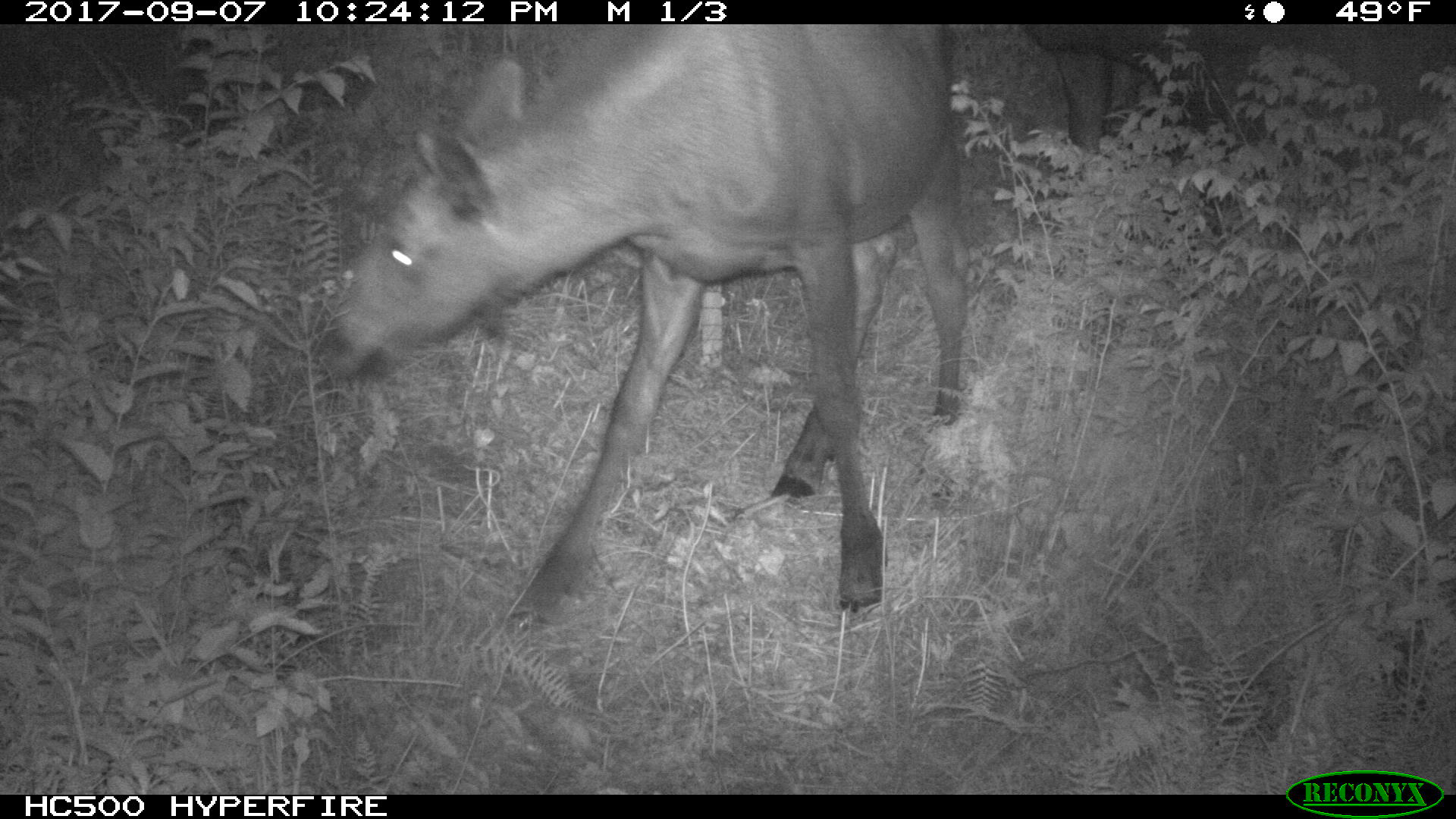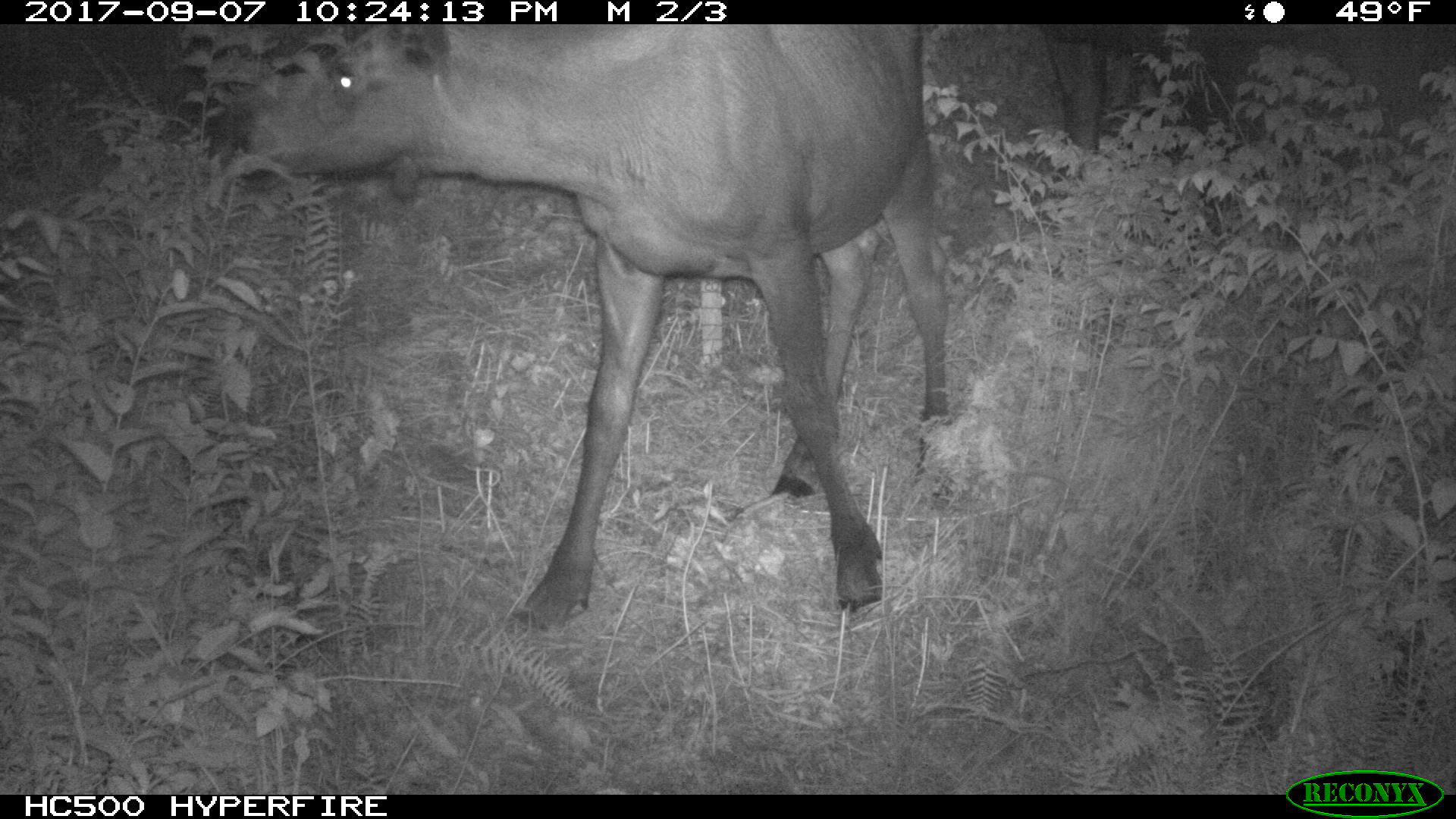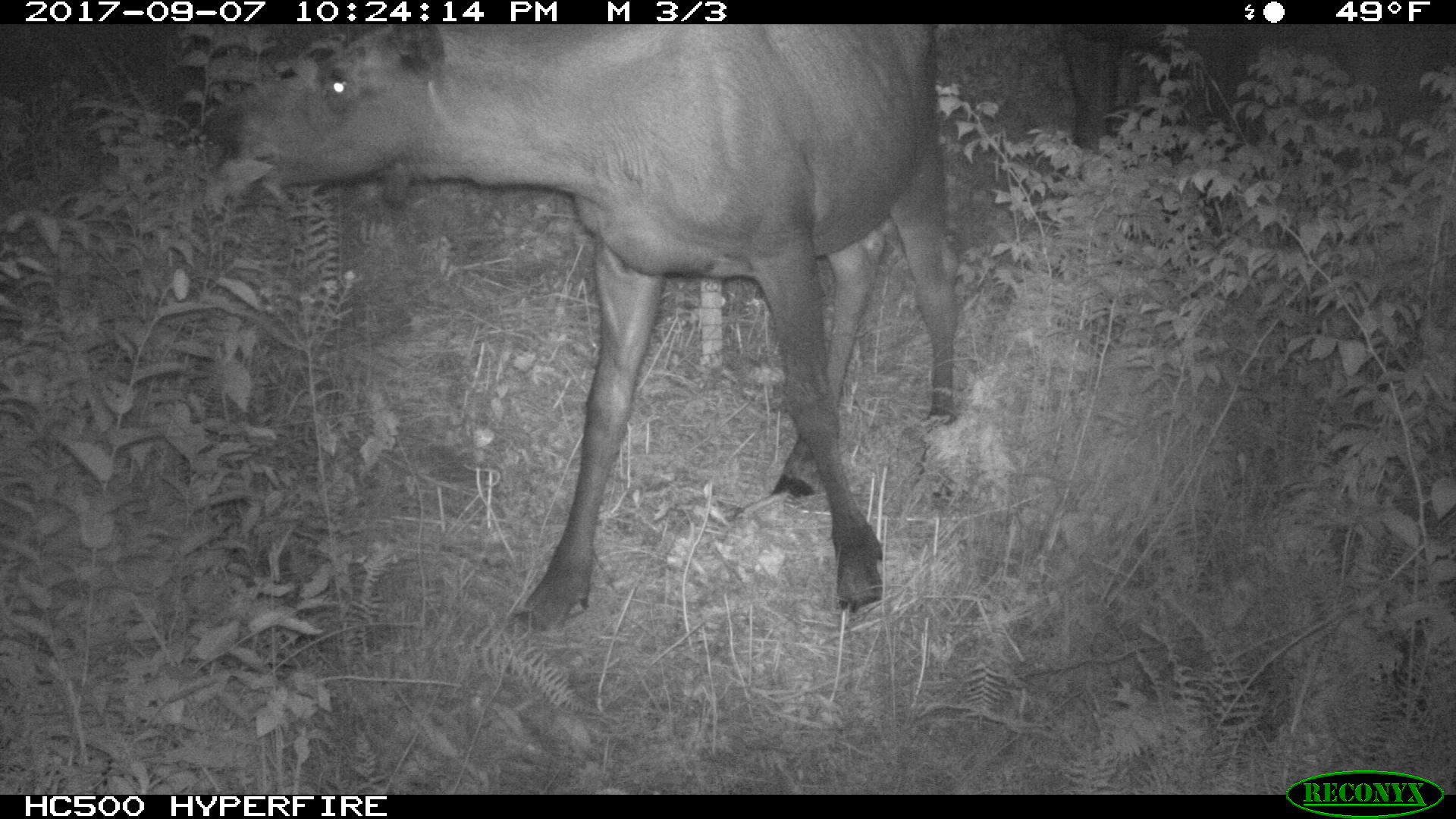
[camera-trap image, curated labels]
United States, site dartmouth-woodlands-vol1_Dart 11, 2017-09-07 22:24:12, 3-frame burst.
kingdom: Animalia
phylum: Chordata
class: Mammalia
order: Artiodactyla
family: Cervidae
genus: Alces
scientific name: Alces alces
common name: moose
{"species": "moose (Alces alces)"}